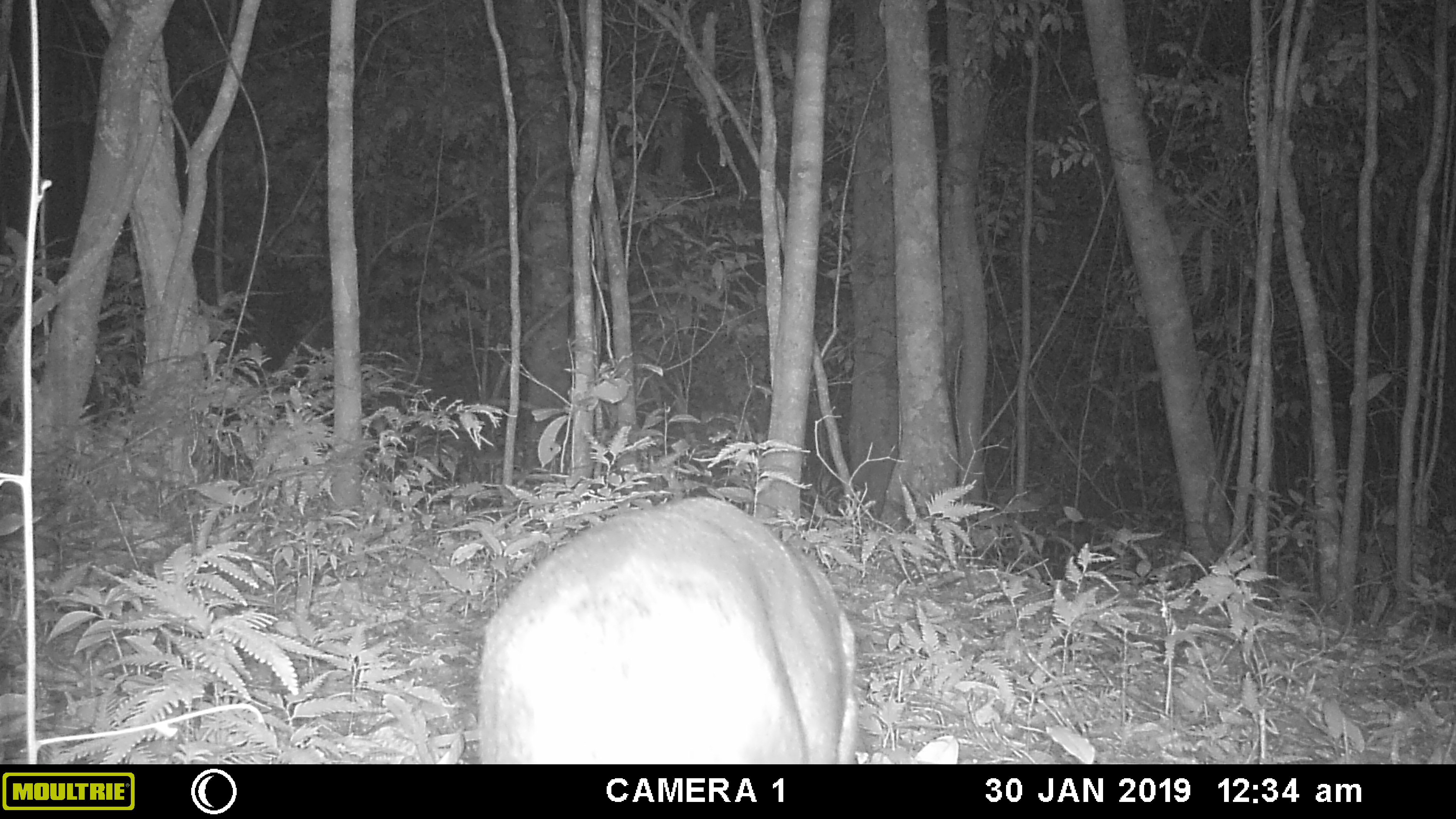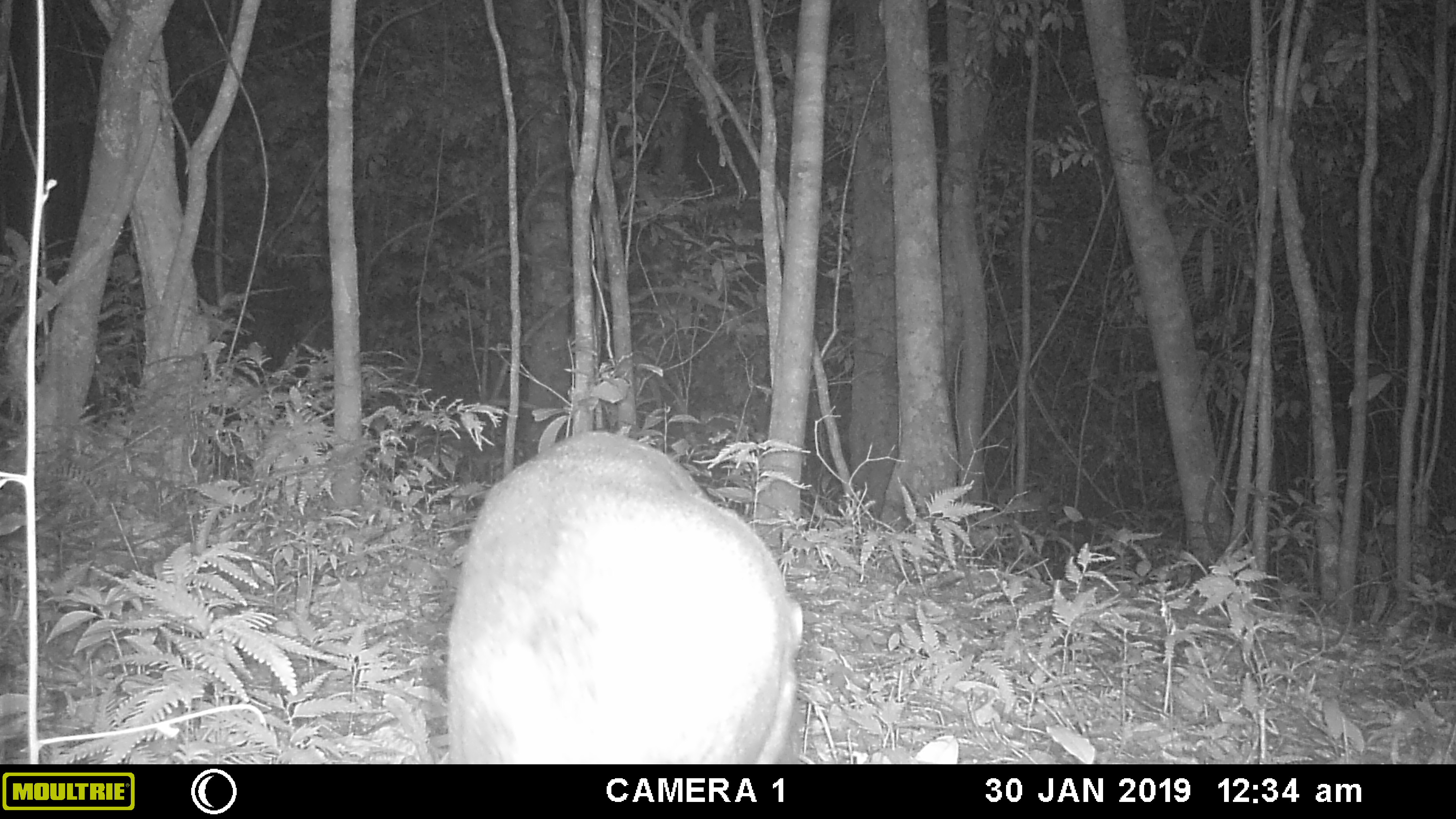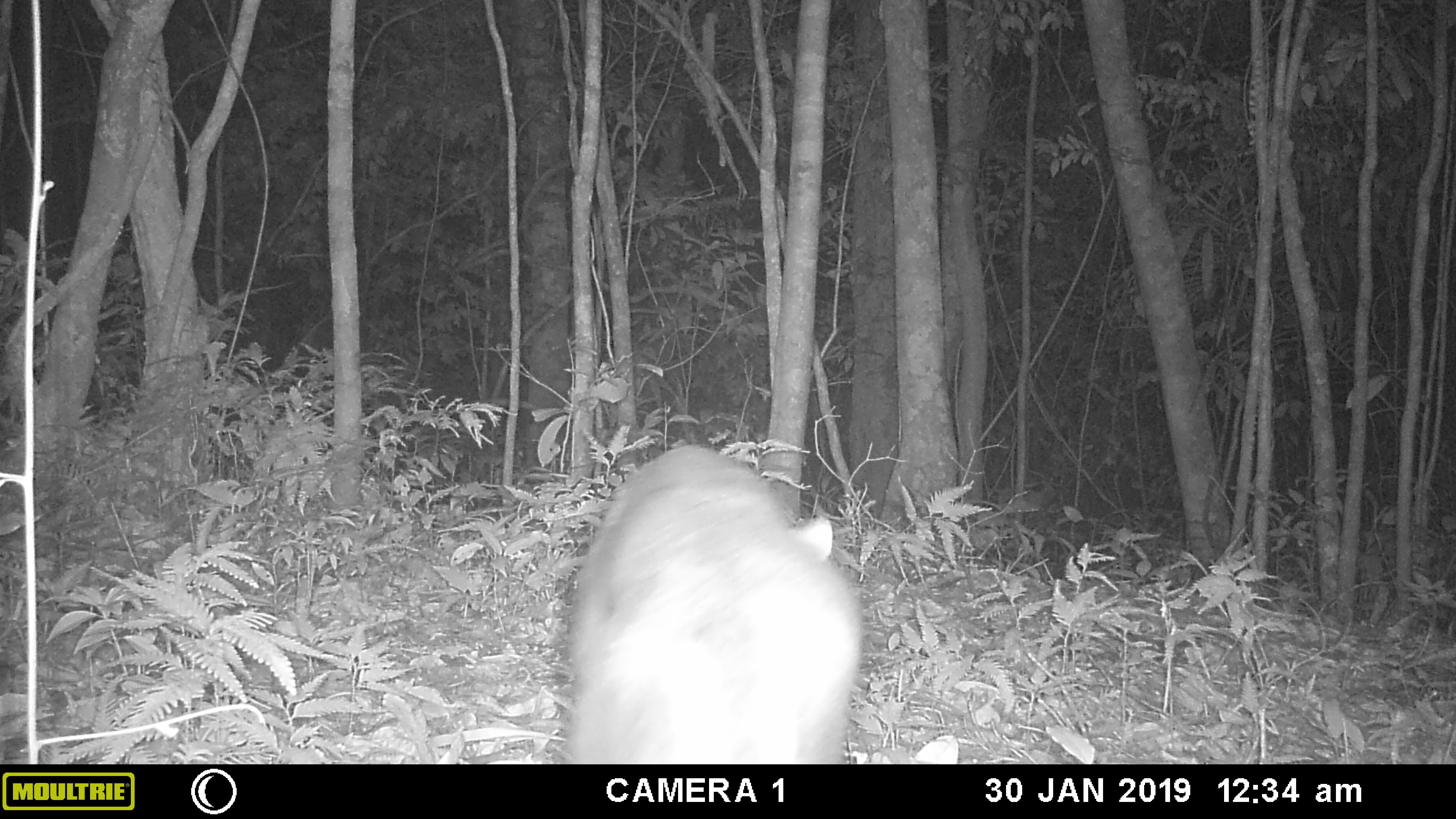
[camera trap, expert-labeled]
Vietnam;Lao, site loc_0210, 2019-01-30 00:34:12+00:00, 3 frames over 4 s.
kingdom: Animalia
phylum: Chordata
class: Mammalia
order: Artiodactyla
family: Cervidae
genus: Muntiacus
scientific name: Muntiacus rooseveltorum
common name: roosevelt's muntjac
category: roosevelts muntjac group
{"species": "roosevelts muntjac group (roosevelt's muntjac) (Muntiacus rooseveltorum)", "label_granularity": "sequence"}